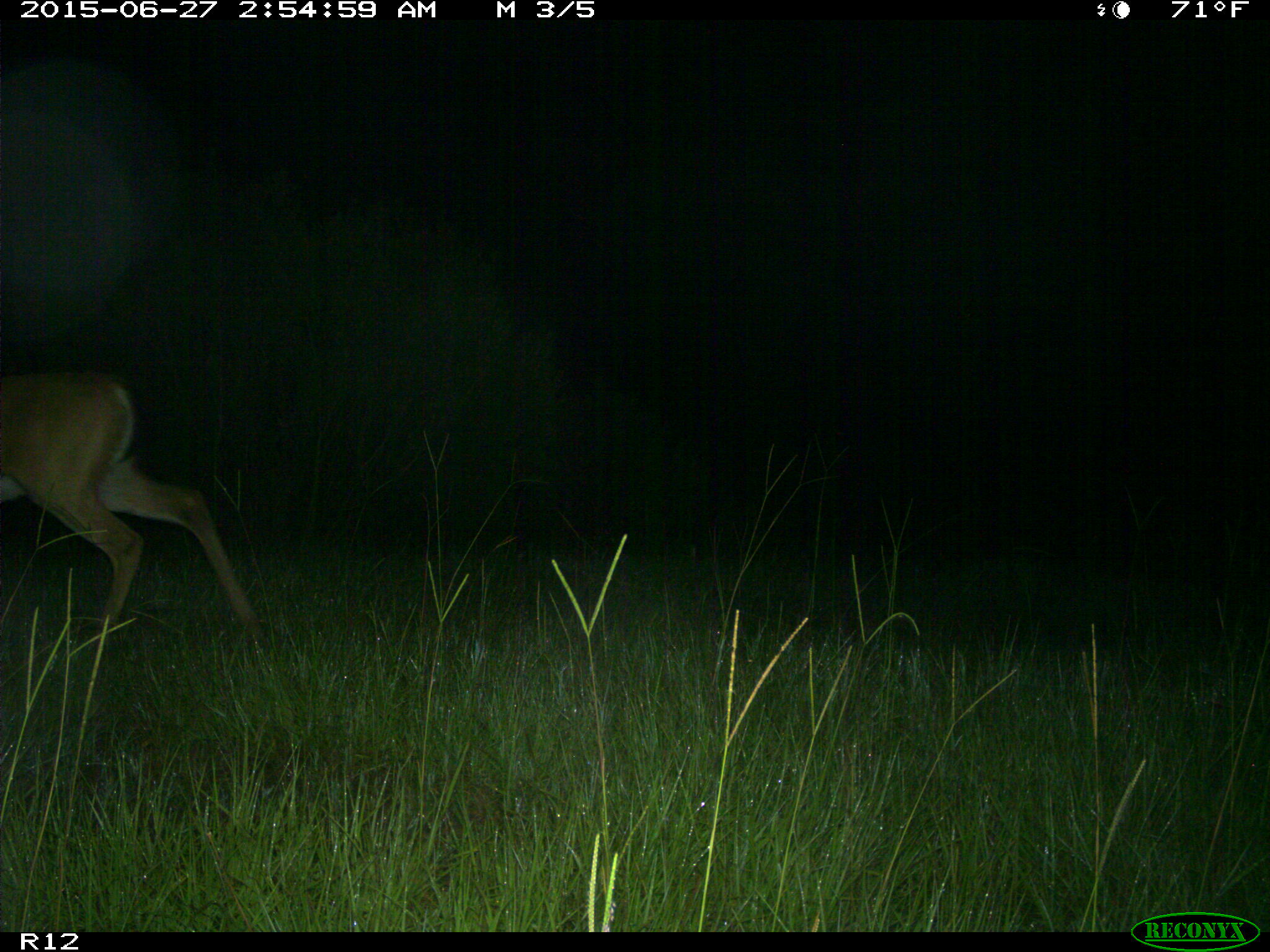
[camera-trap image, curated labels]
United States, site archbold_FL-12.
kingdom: Animalia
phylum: Chordata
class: Mammalia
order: Artiodactyla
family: Cervidae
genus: Odocoileus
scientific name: Odocoileus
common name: deer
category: unidentified deer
Unidentified deer (deer) (Odocoileus).